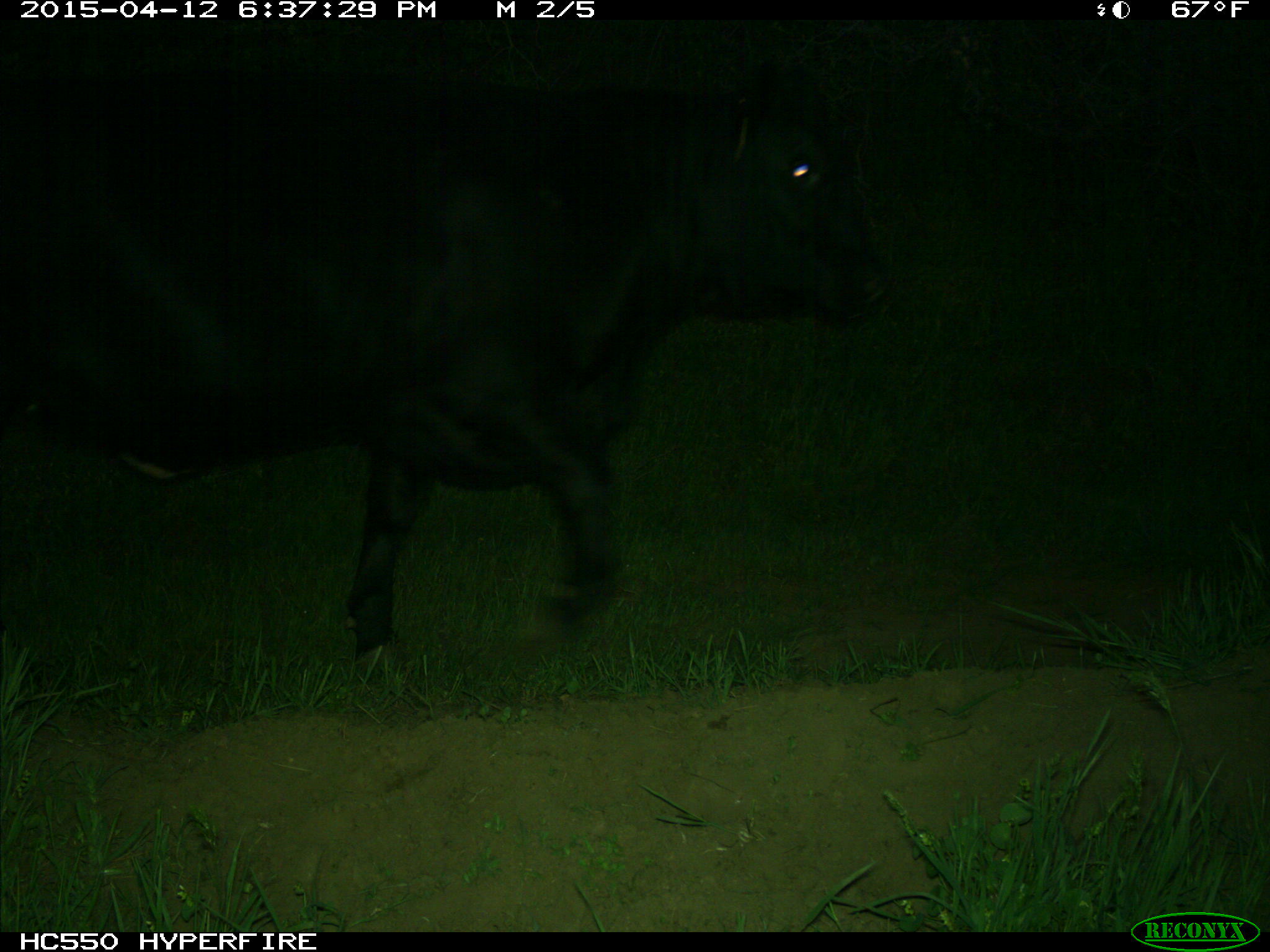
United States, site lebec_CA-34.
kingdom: Animalia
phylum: Chordata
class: Mammalia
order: Artiodactyla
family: Bovidae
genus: Bos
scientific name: Bos taurus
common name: domestic cow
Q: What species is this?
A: Bos taurus (domestic cow).